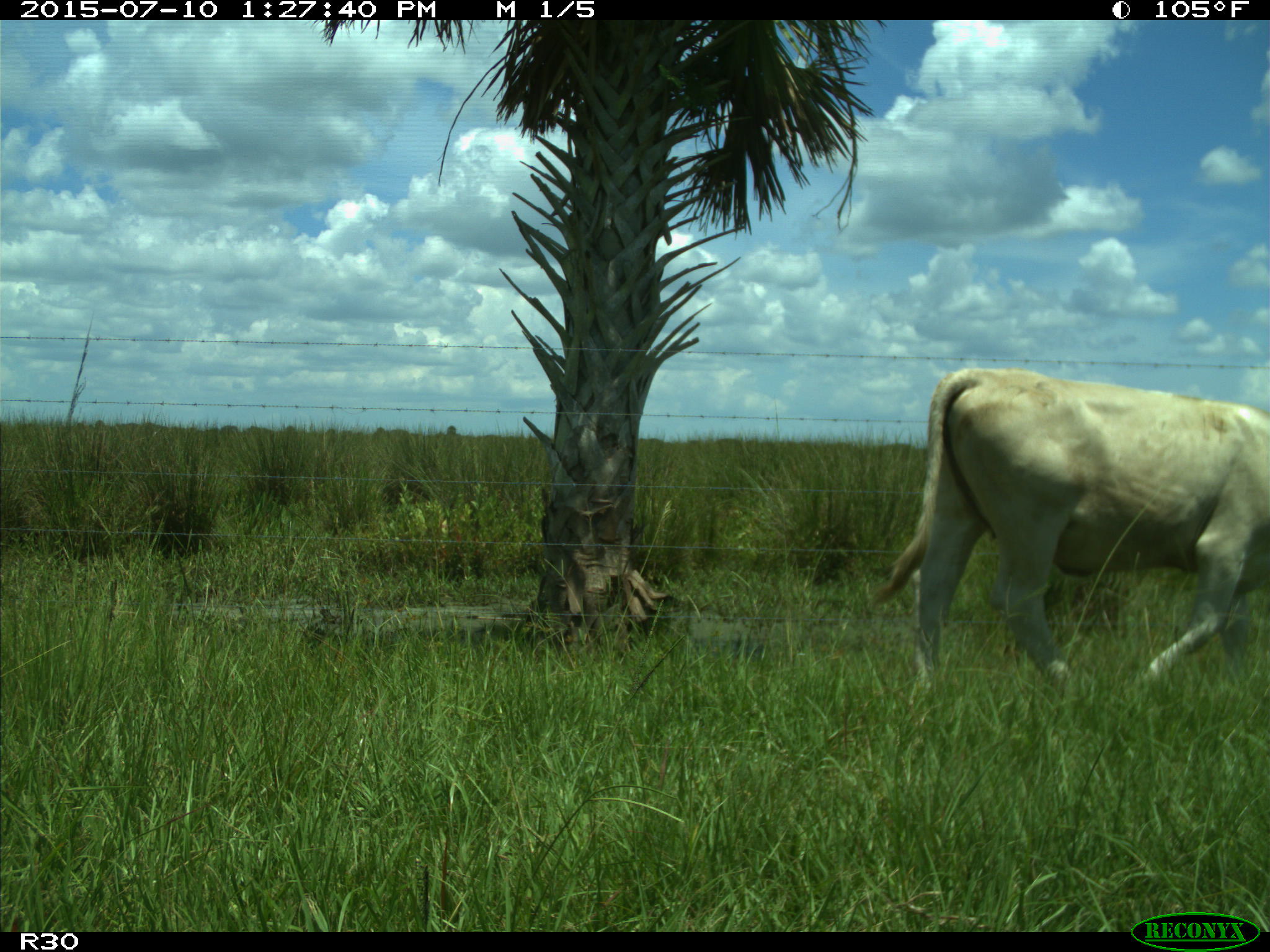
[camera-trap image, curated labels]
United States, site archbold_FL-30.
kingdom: Animalia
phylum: Chordata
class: Mammalia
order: Artiodactyla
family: Bovidae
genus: Bos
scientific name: Bos taurus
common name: domestic cow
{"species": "Bos taurus (domestic cow)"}